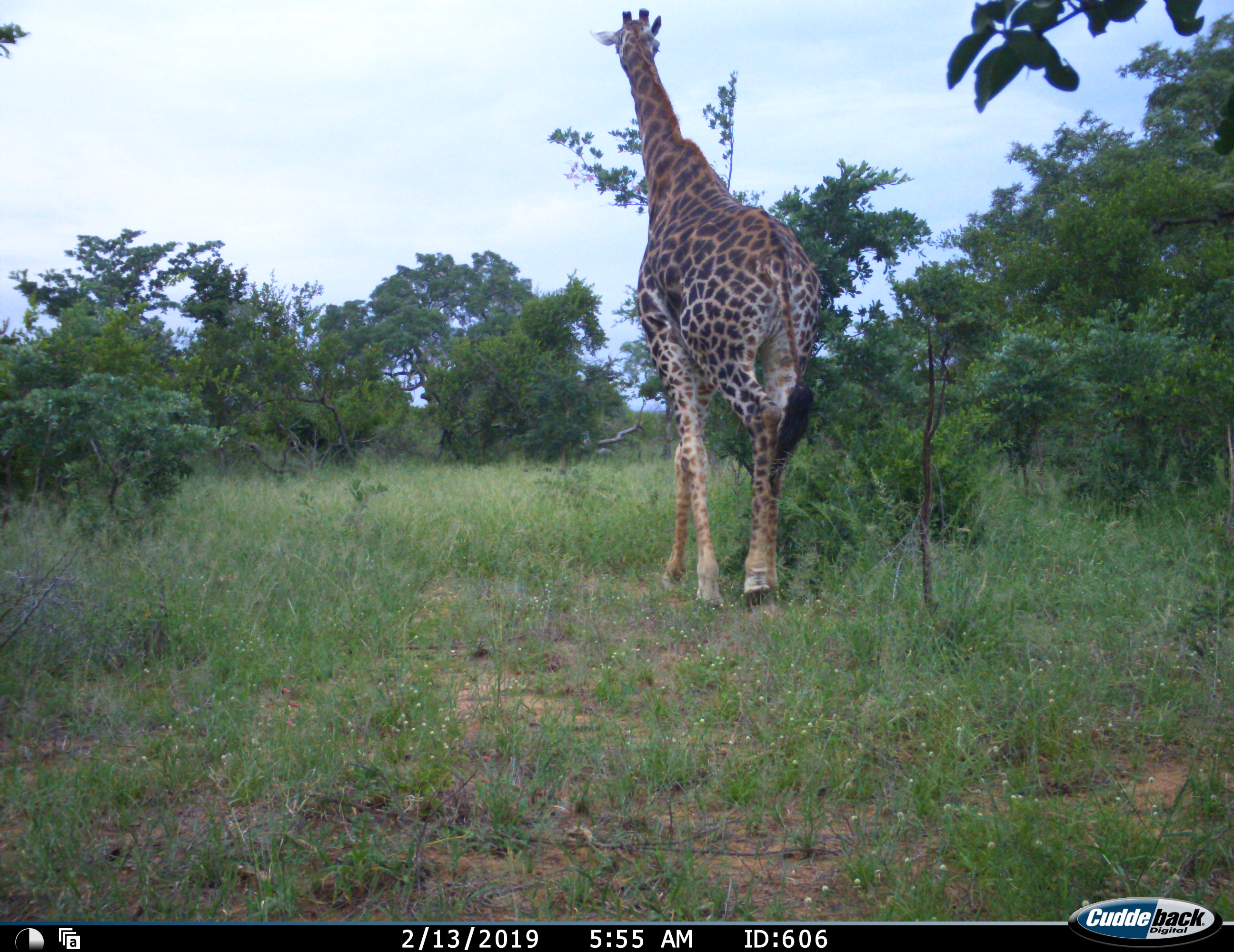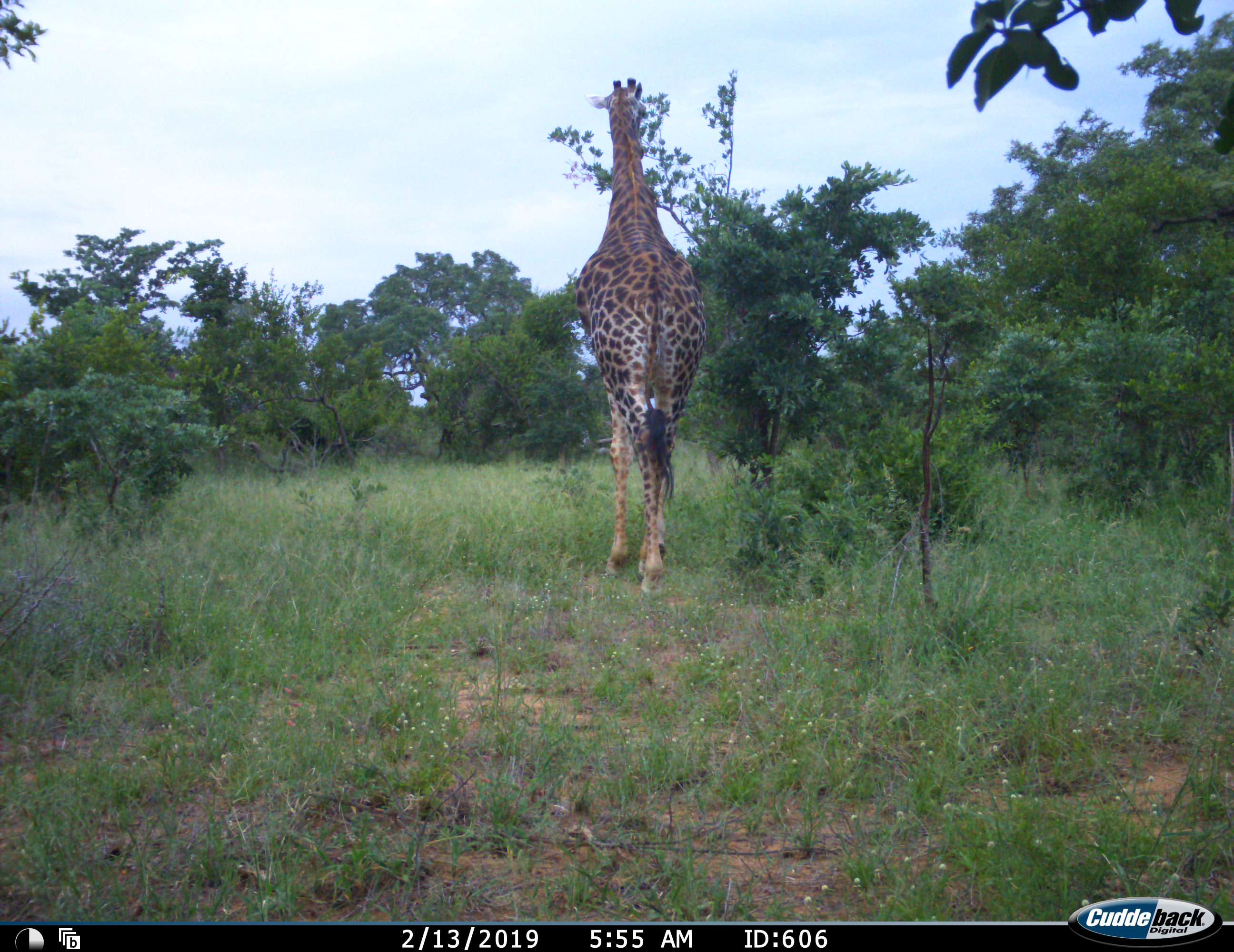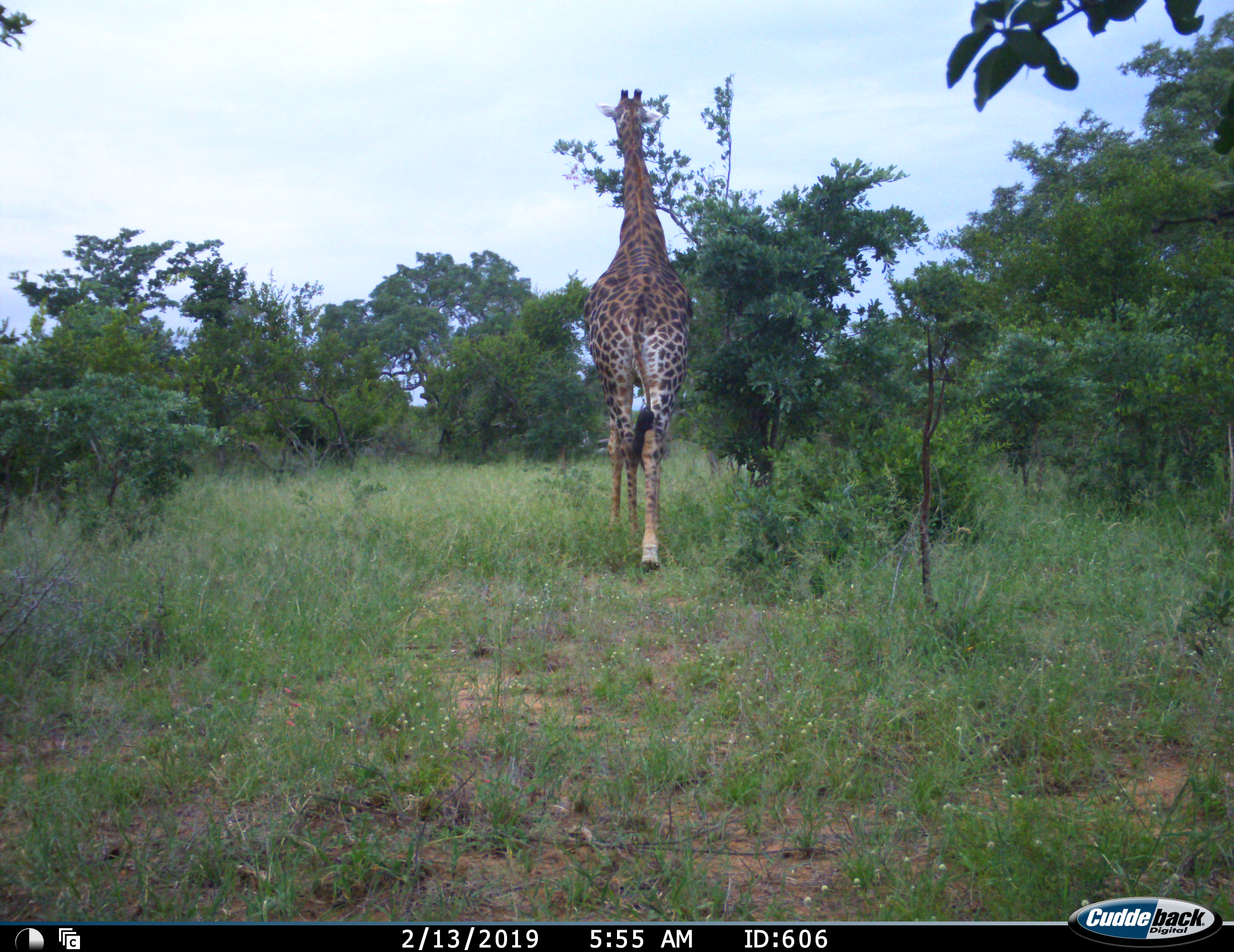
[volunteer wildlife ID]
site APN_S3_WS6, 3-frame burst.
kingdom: Animalia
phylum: Chordata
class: Mammalia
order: Artiodactyla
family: Giraffidae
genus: Giraffa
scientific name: Giraffa camelopardalis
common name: giraffe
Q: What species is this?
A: Giraffe (Giraffa camelopardalis).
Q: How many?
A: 1.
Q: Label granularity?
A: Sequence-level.